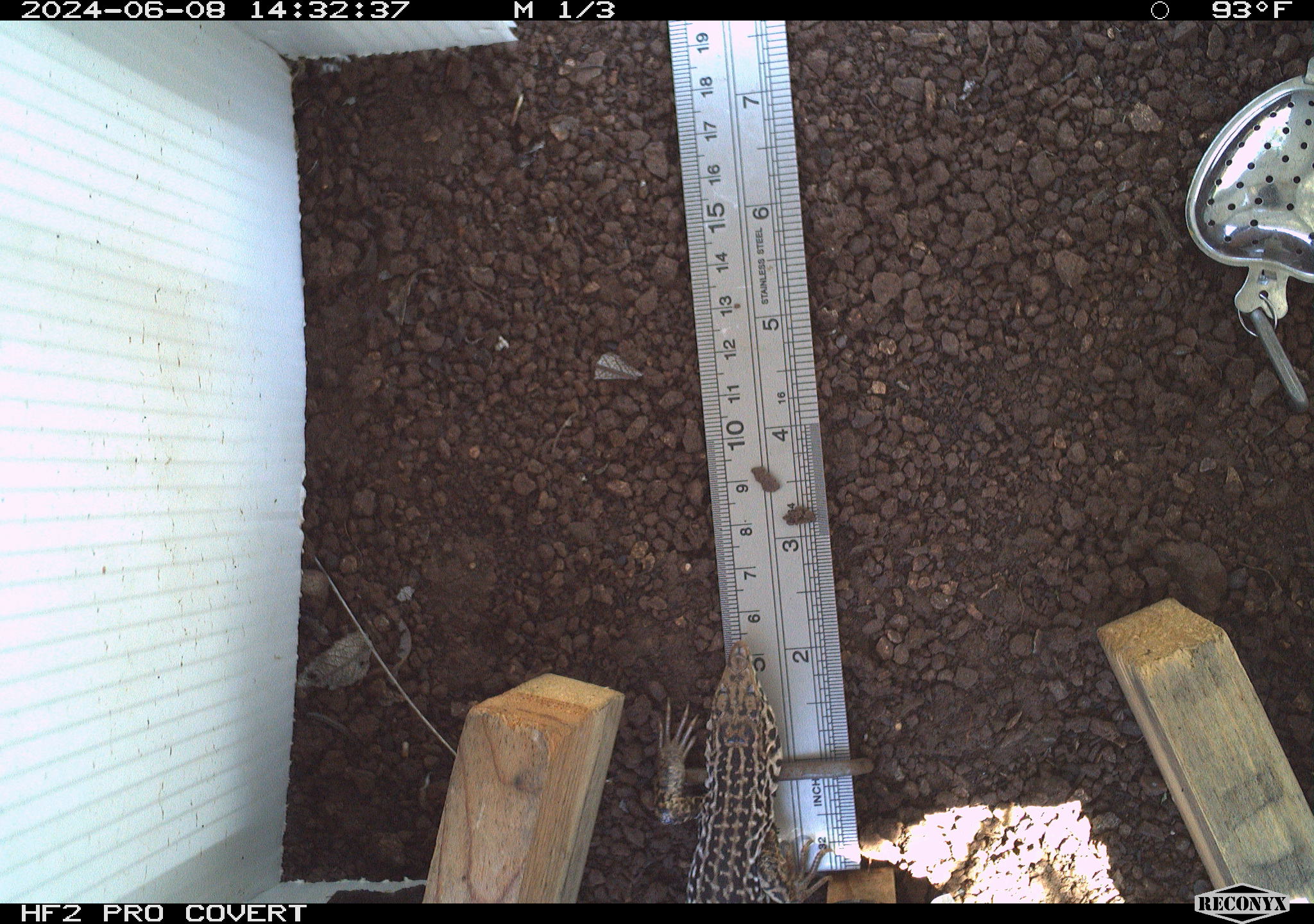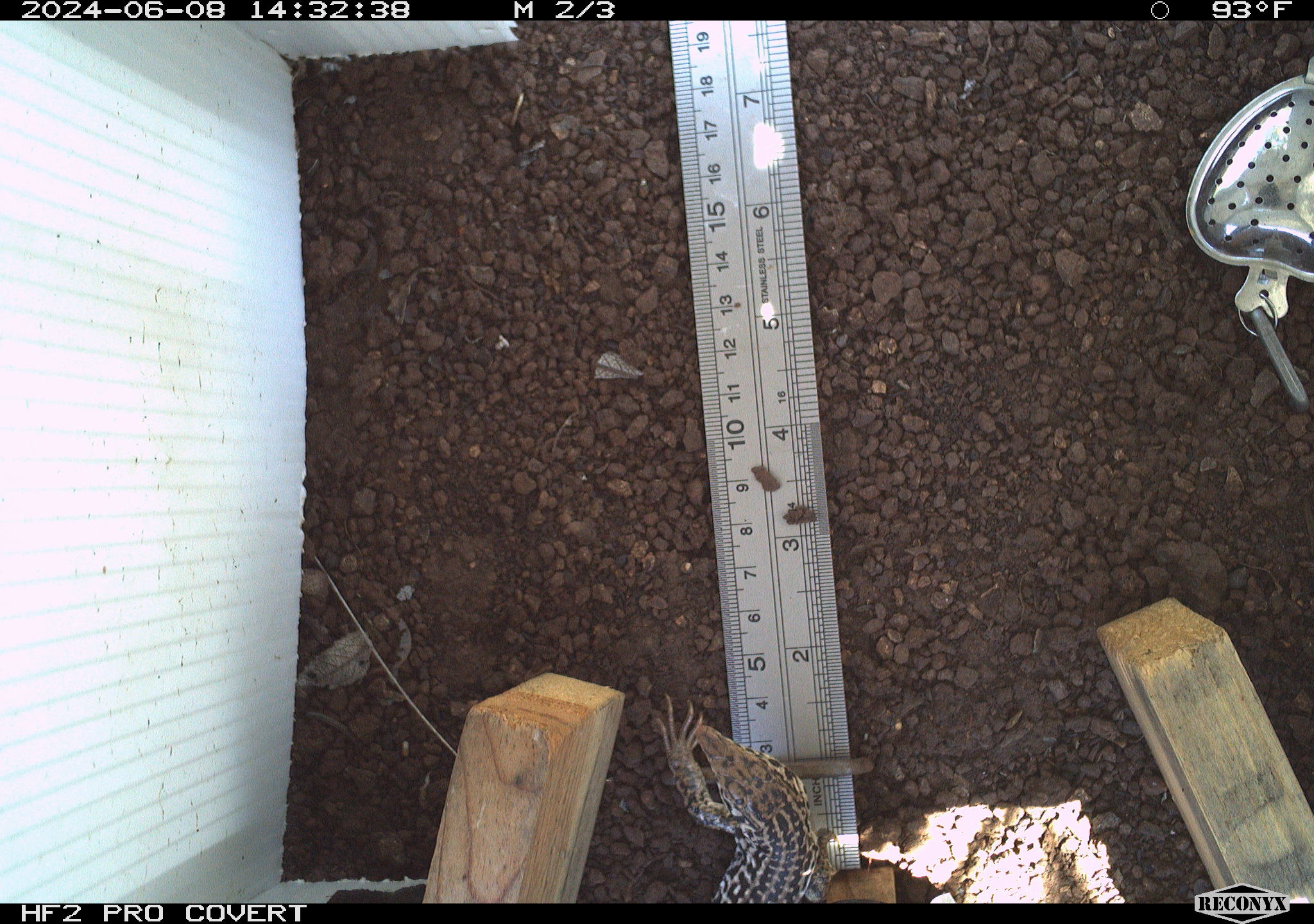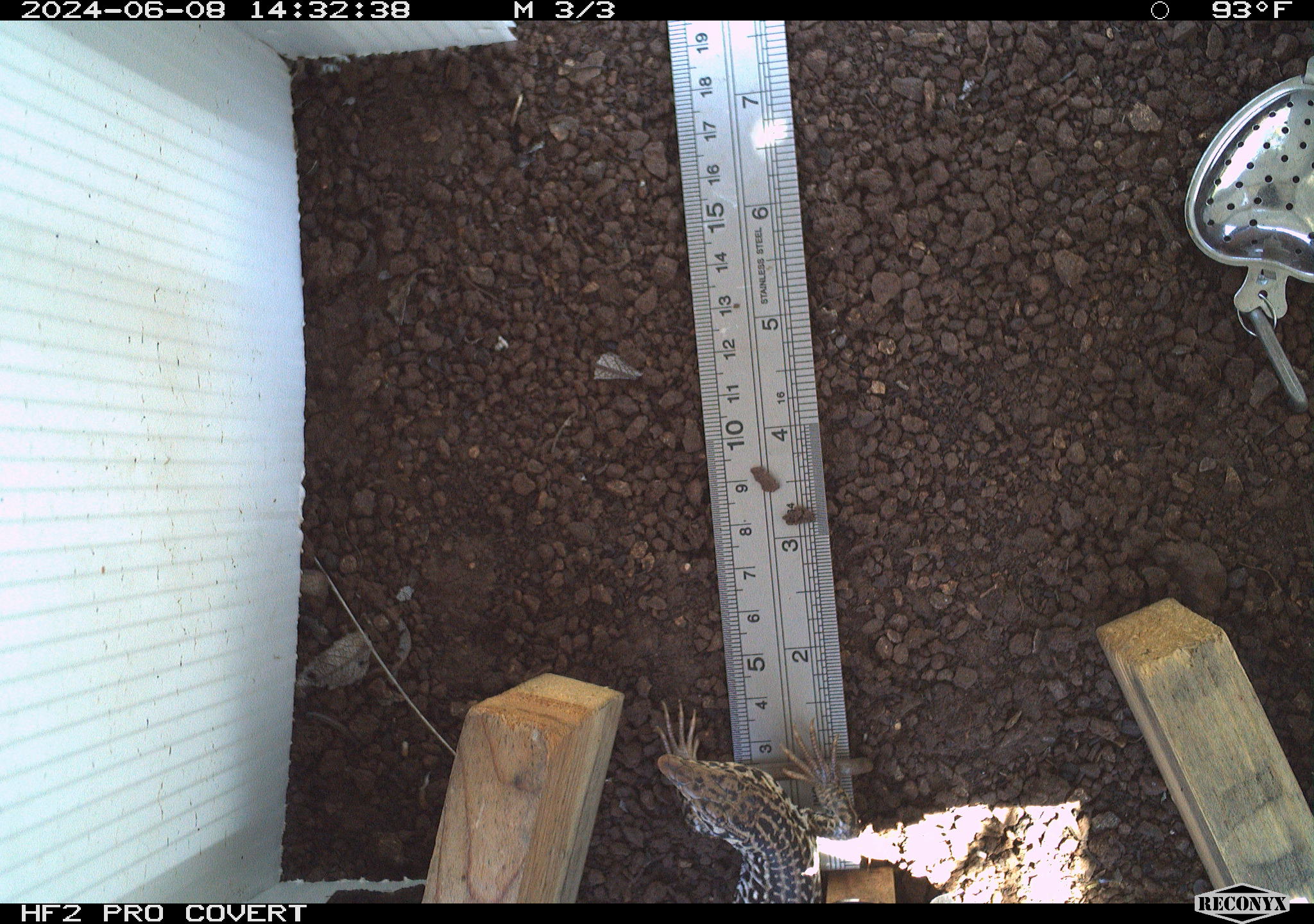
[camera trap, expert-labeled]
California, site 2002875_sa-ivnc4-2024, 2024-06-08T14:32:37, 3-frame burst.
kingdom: Animalia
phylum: Chordata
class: Reptilia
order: Squamata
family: Teiidae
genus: Aspidoscelis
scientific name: Aspidoscelis tigris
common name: western whiptail